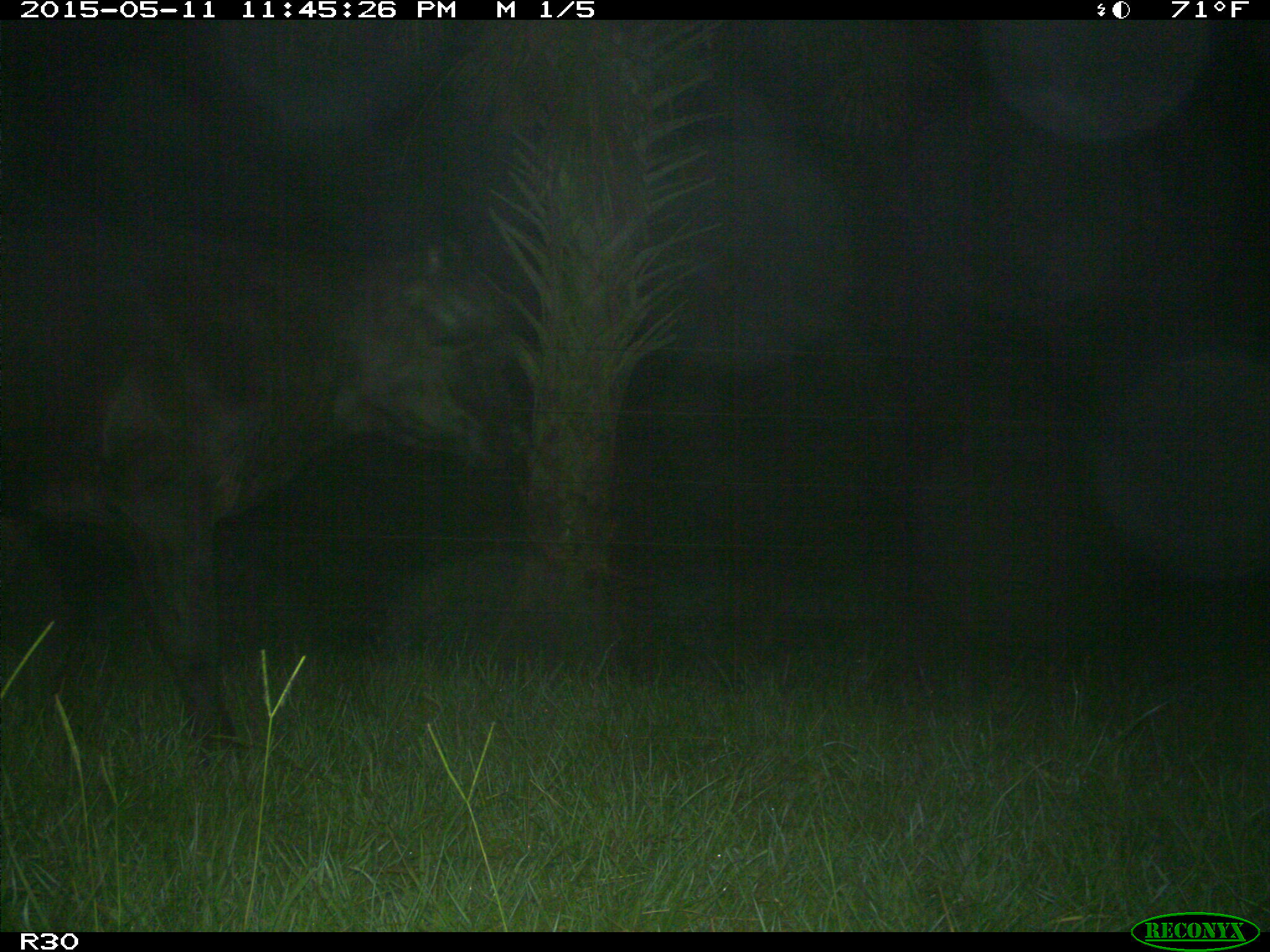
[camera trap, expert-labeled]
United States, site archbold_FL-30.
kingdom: Animalia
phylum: Chordata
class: Mammalia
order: Artiodactyla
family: Bovidae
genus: Bos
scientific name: Bos taurus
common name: domestic cow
Bos taurus (domestic cow).